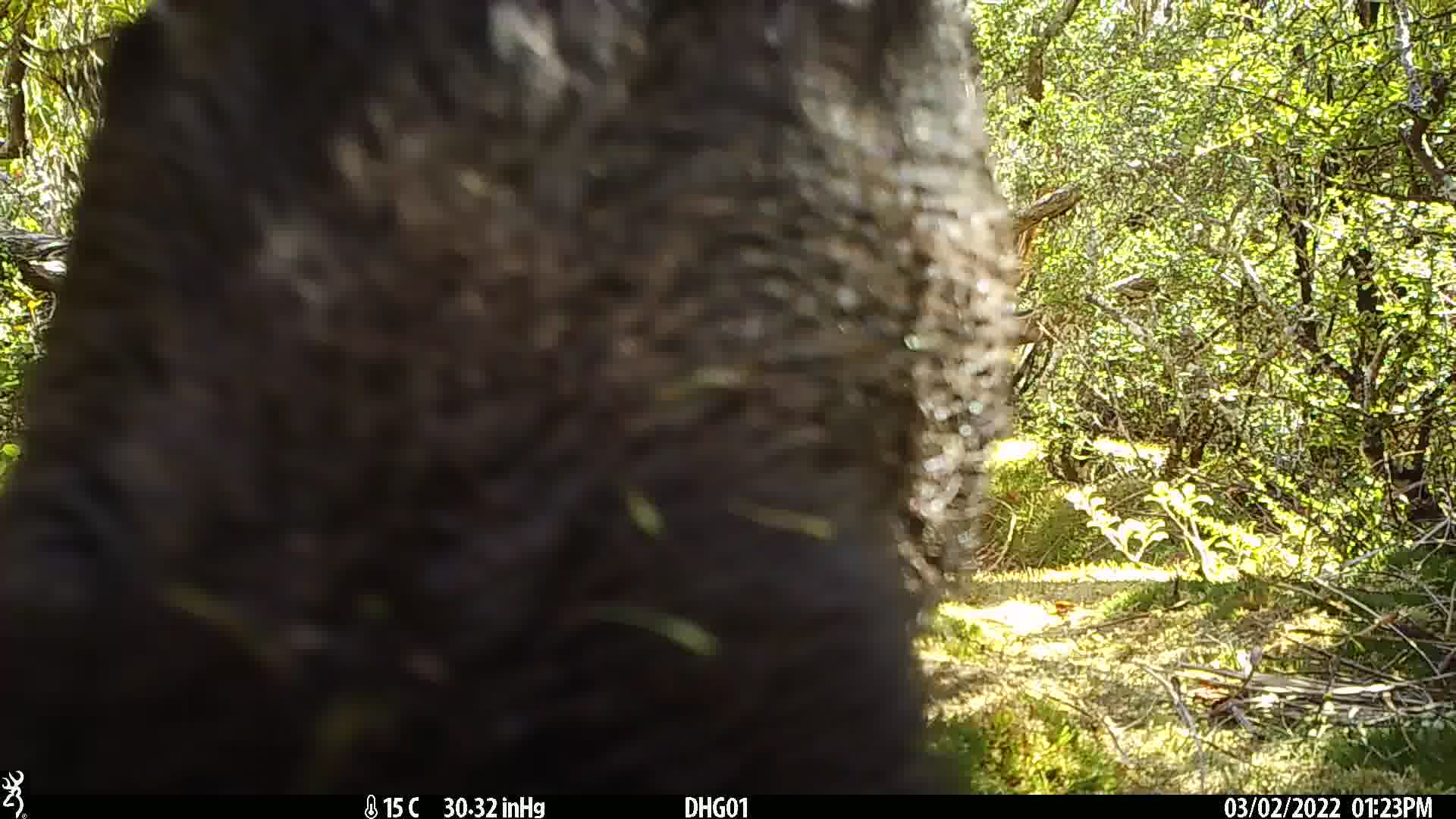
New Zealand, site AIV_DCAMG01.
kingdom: Animalia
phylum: Chordata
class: Mammalia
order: Artiodactyla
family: Suidae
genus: Sus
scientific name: Sus scrofa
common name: pig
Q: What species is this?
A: Pig (Sus scrofa).